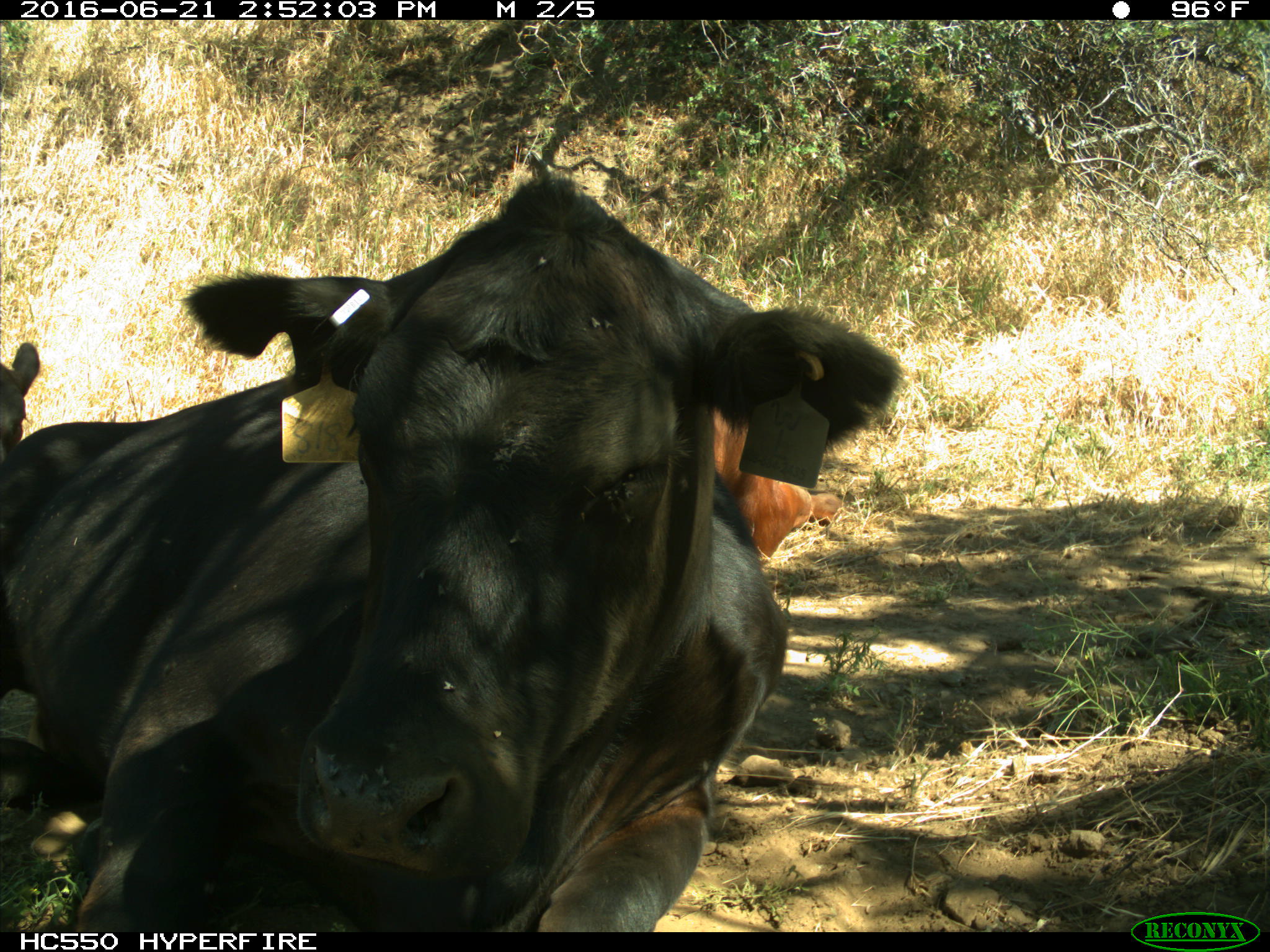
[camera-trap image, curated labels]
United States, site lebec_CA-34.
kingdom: Animalia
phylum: Chordata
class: Mammalia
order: Artiodactyla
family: Bovidae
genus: Bos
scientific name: Bos taurus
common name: domestic cow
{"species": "Bos taurus (domestic cow)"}